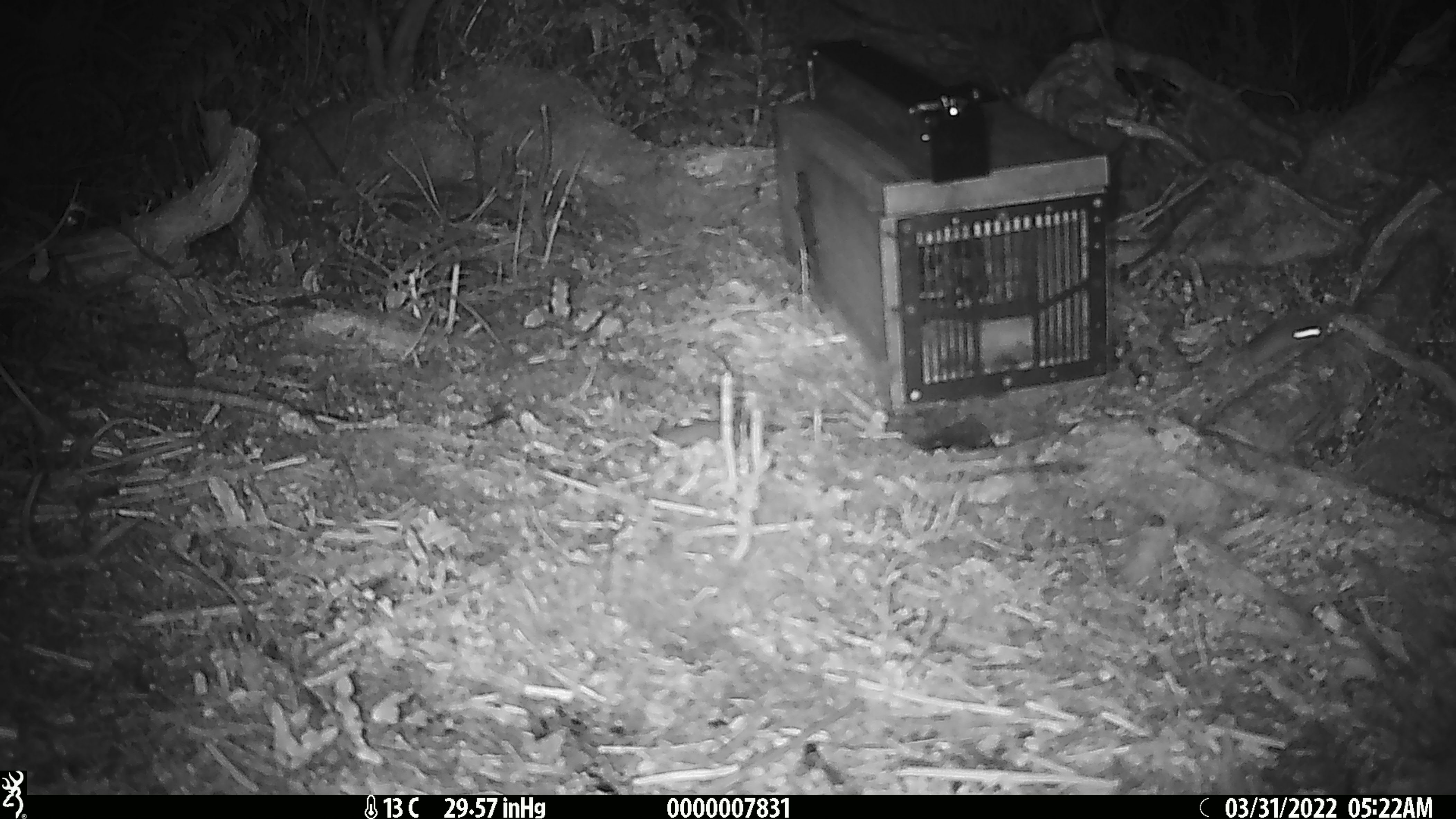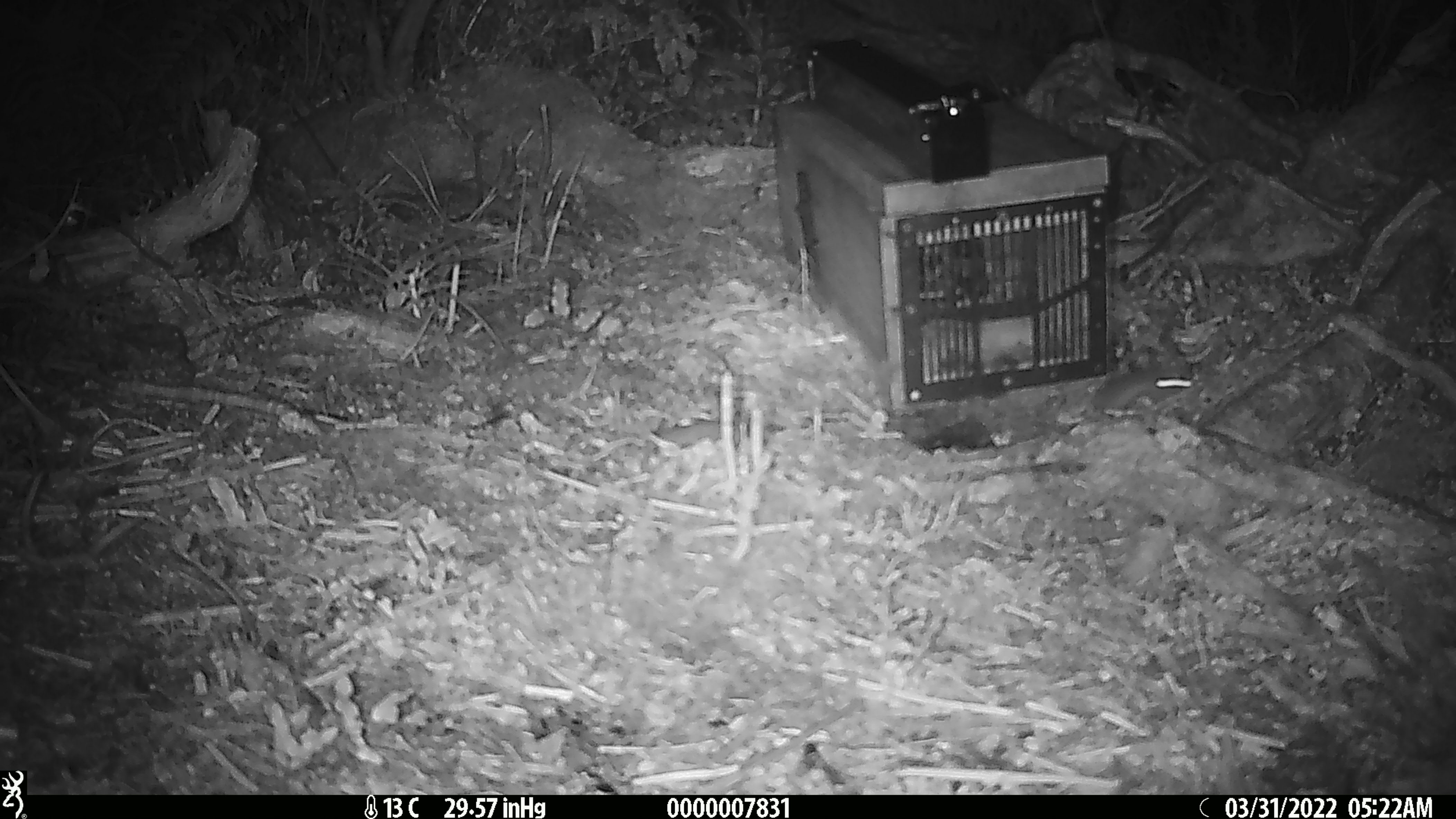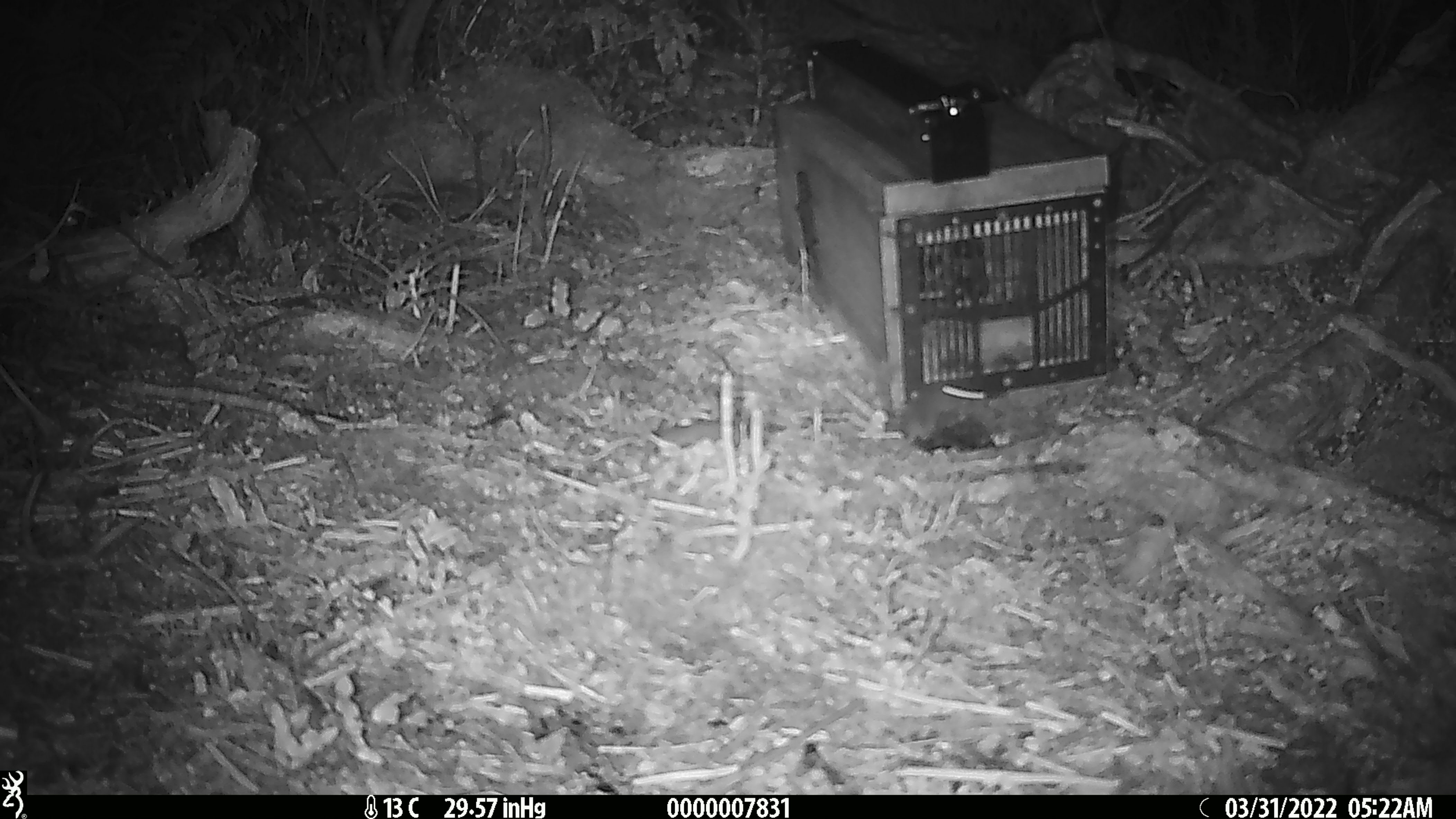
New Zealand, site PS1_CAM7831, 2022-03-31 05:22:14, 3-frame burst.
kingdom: Animalia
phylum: Chordata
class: Mammalia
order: Rodentia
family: Muridae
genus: Mus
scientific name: Mus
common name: mouse